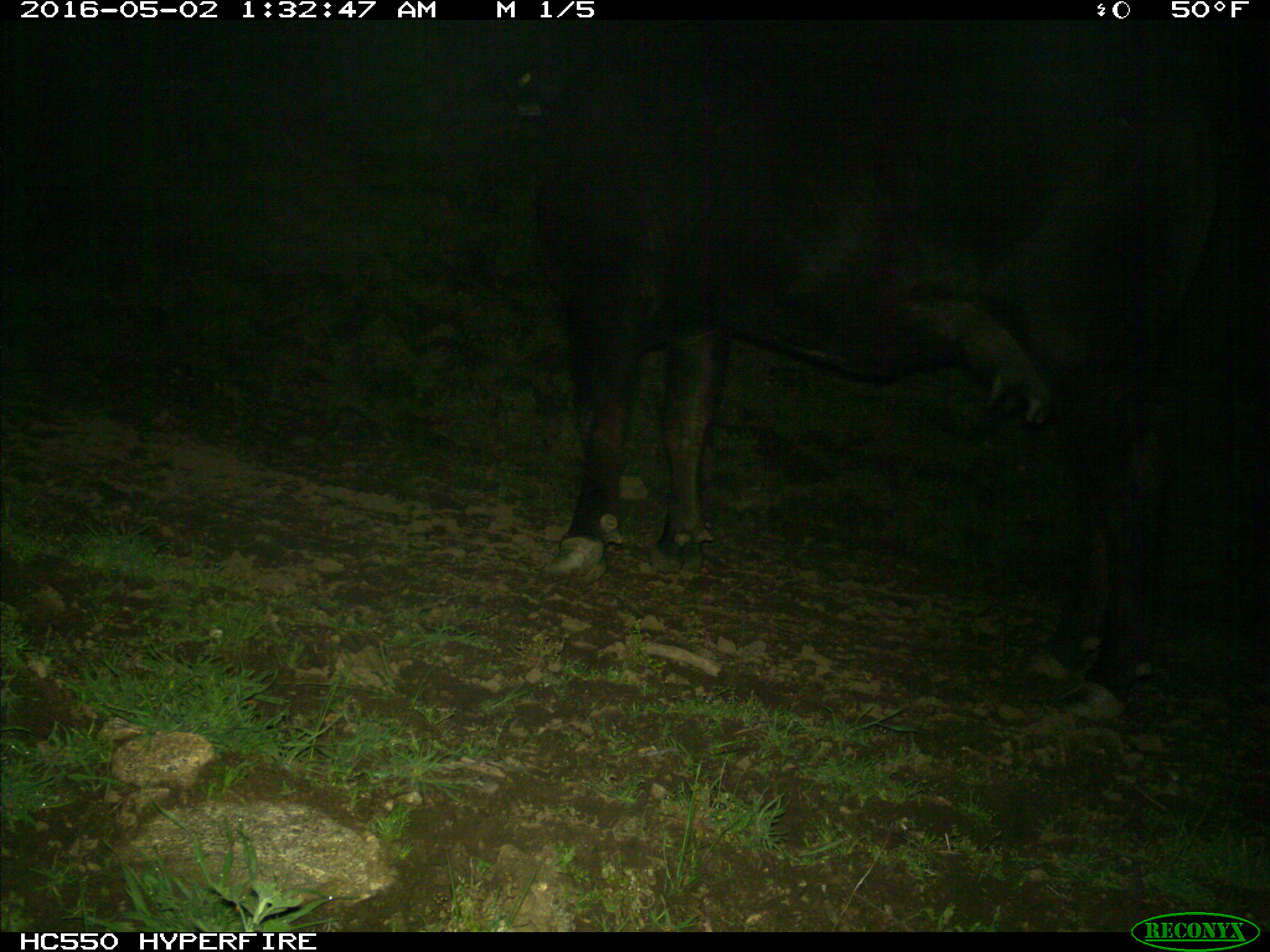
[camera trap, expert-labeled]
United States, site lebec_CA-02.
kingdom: Animalia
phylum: Chordata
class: Mammalia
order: Artiodactyla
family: Bovidae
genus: Bos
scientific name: Bos taurus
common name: domestic cow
Bos taurus (domestic cow).